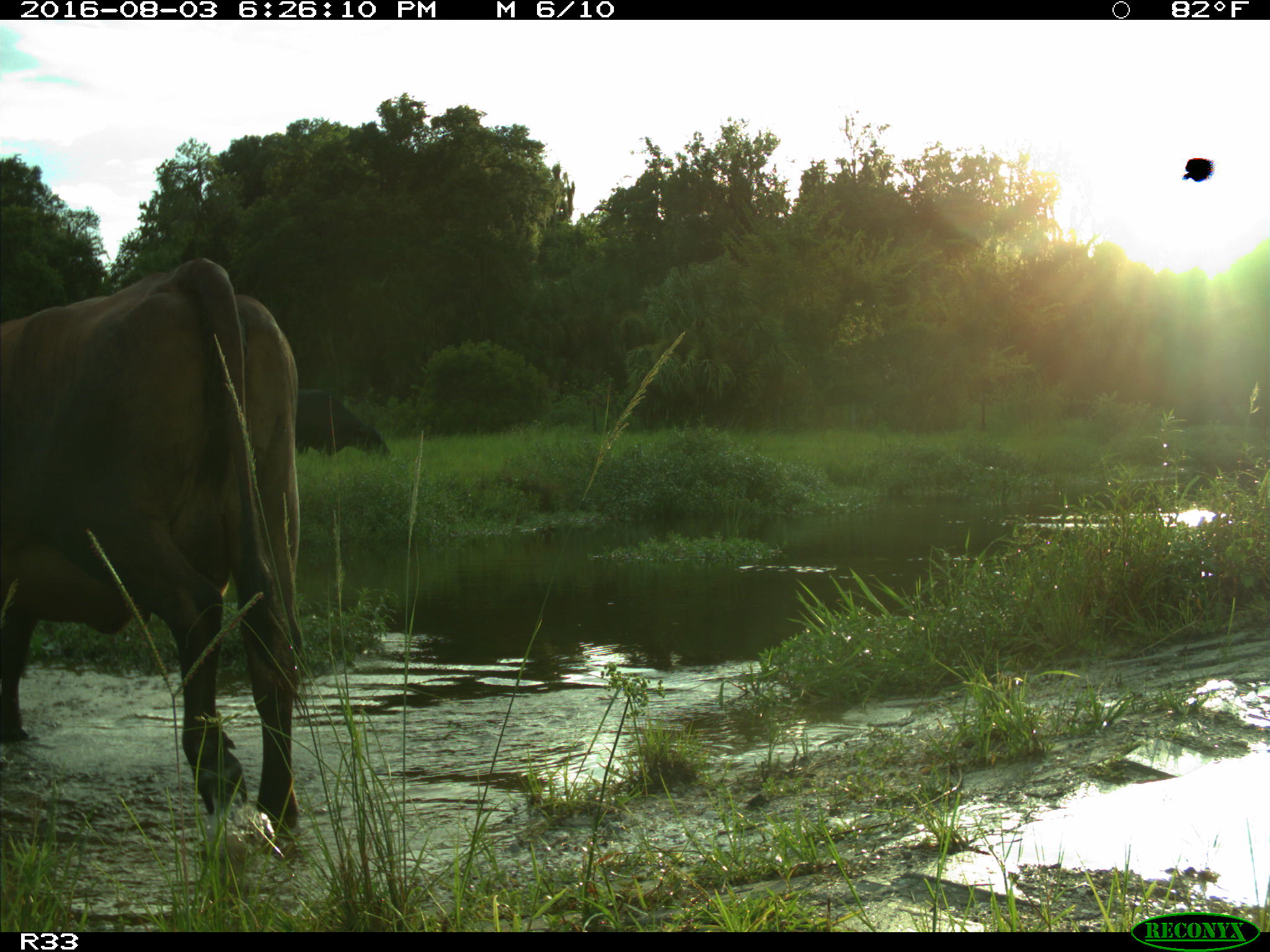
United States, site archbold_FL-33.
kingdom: Animalia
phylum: Chordata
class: Mammalia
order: Artiodactyla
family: Bovidae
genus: Bos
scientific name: Bos taurus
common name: domestic cow